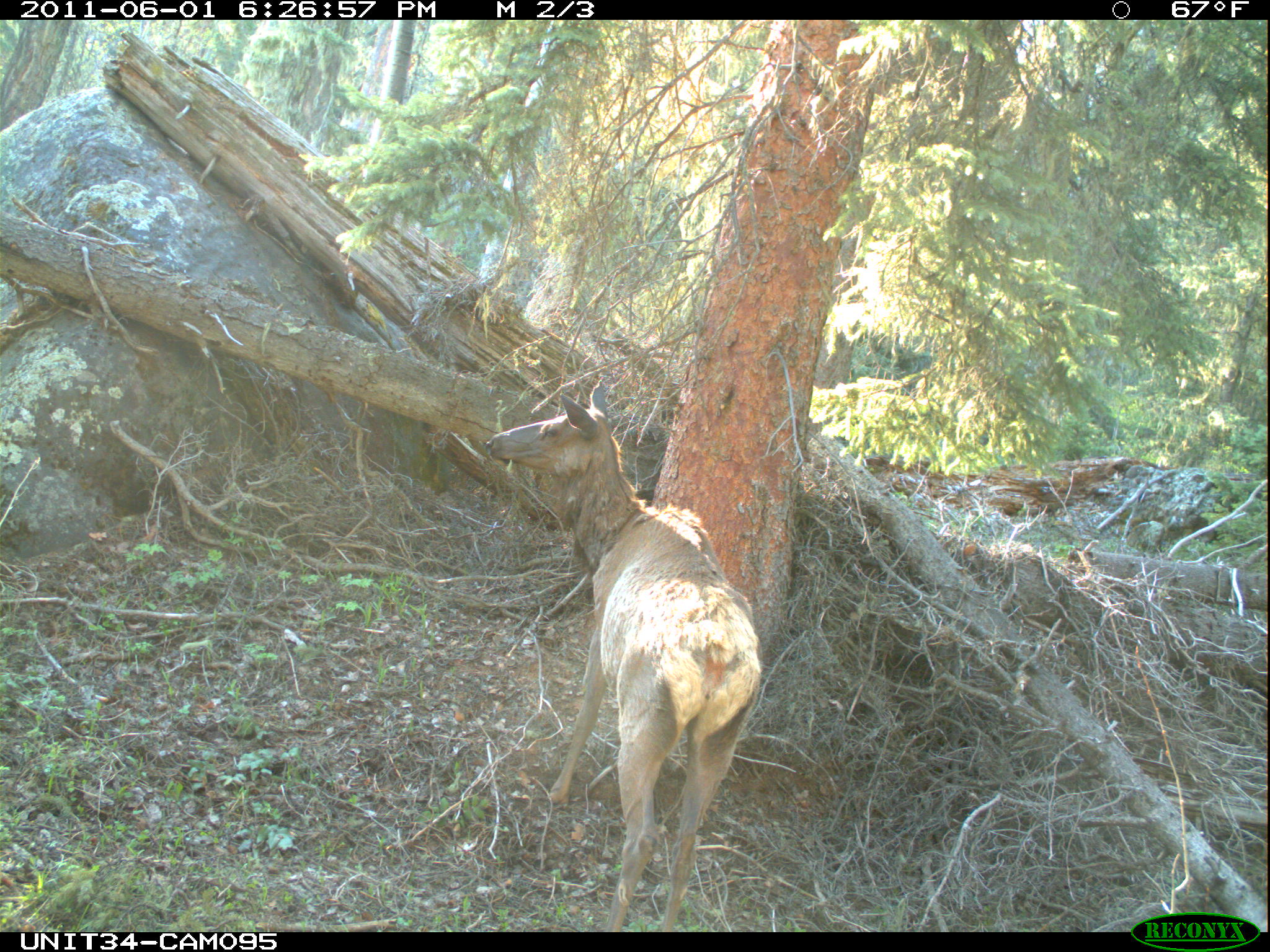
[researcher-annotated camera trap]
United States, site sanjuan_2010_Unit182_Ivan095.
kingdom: Animalia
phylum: Chordata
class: Mammalia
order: Artiodactyla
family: Cervidae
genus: Cervus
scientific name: Cervus elaphus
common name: red deer